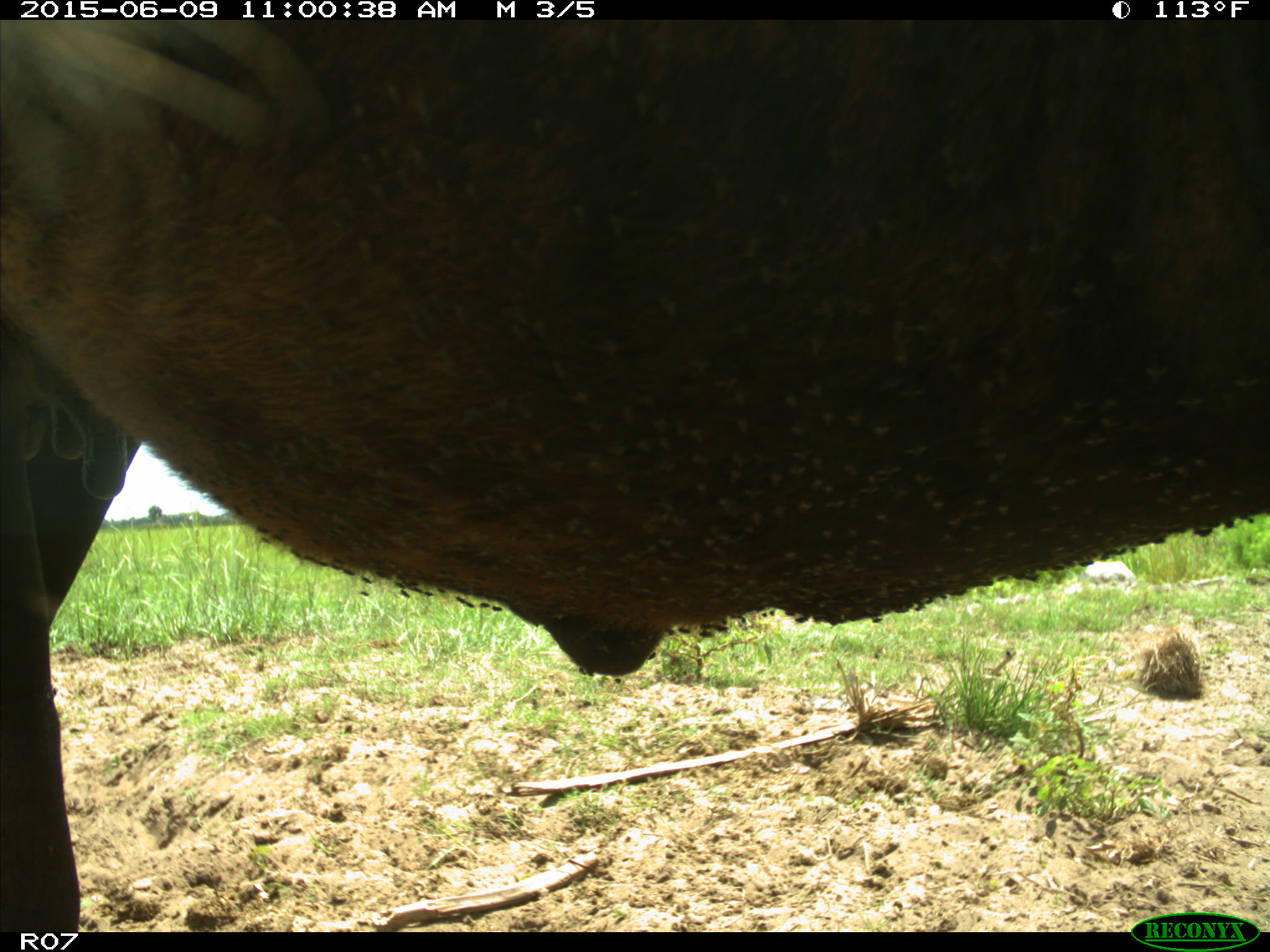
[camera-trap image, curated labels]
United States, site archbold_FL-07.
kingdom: Animalia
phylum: Chordata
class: Mammalia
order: Artiodactyla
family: Bovidae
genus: Bos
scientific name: Bos taurus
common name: domestic cow